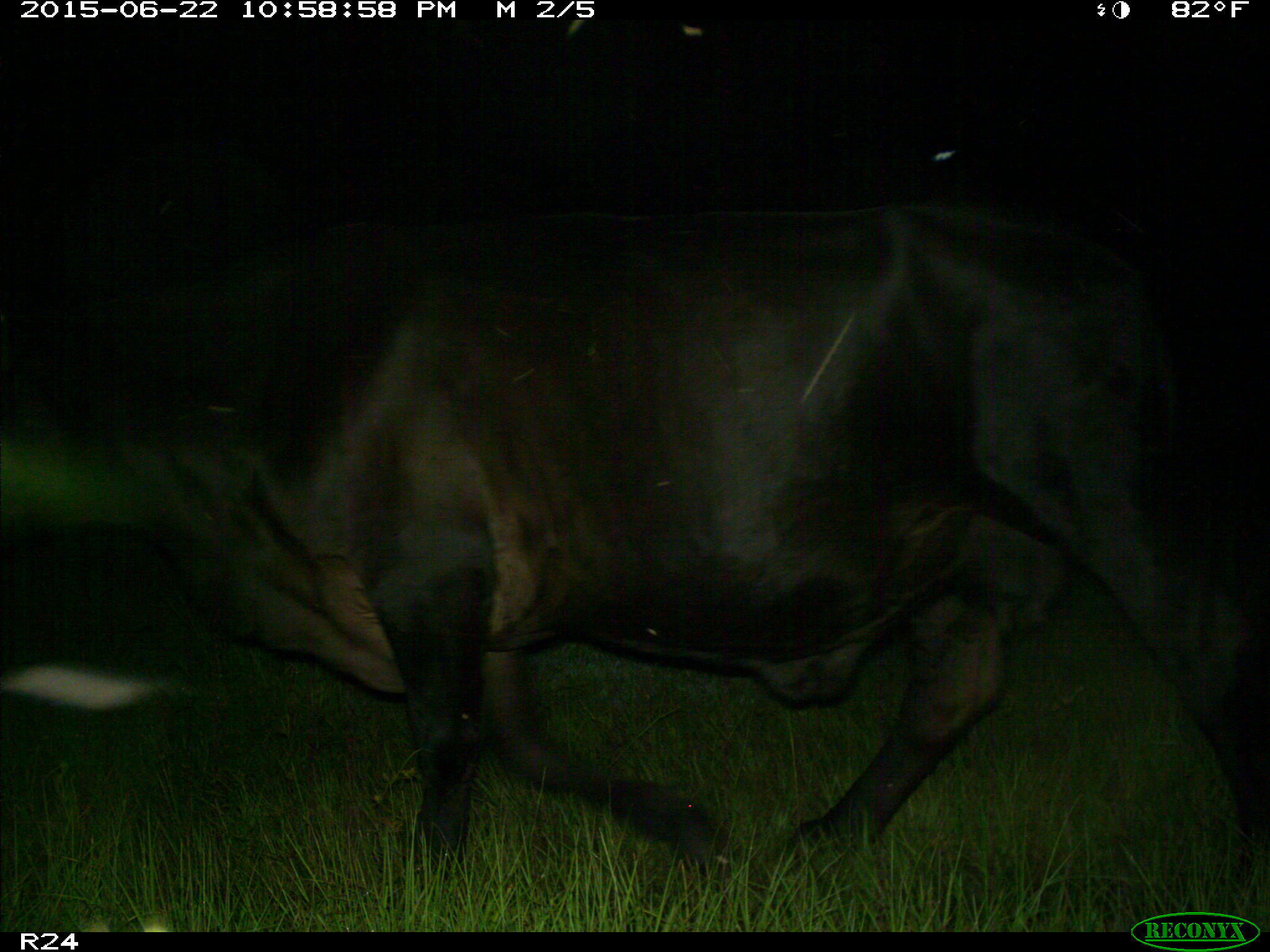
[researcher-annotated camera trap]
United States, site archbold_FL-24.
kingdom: Animalia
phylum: Chordata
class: Mammalia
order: Artiodactyla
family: Bovidae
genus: Bos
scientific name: Bos taurus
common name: domestic cow